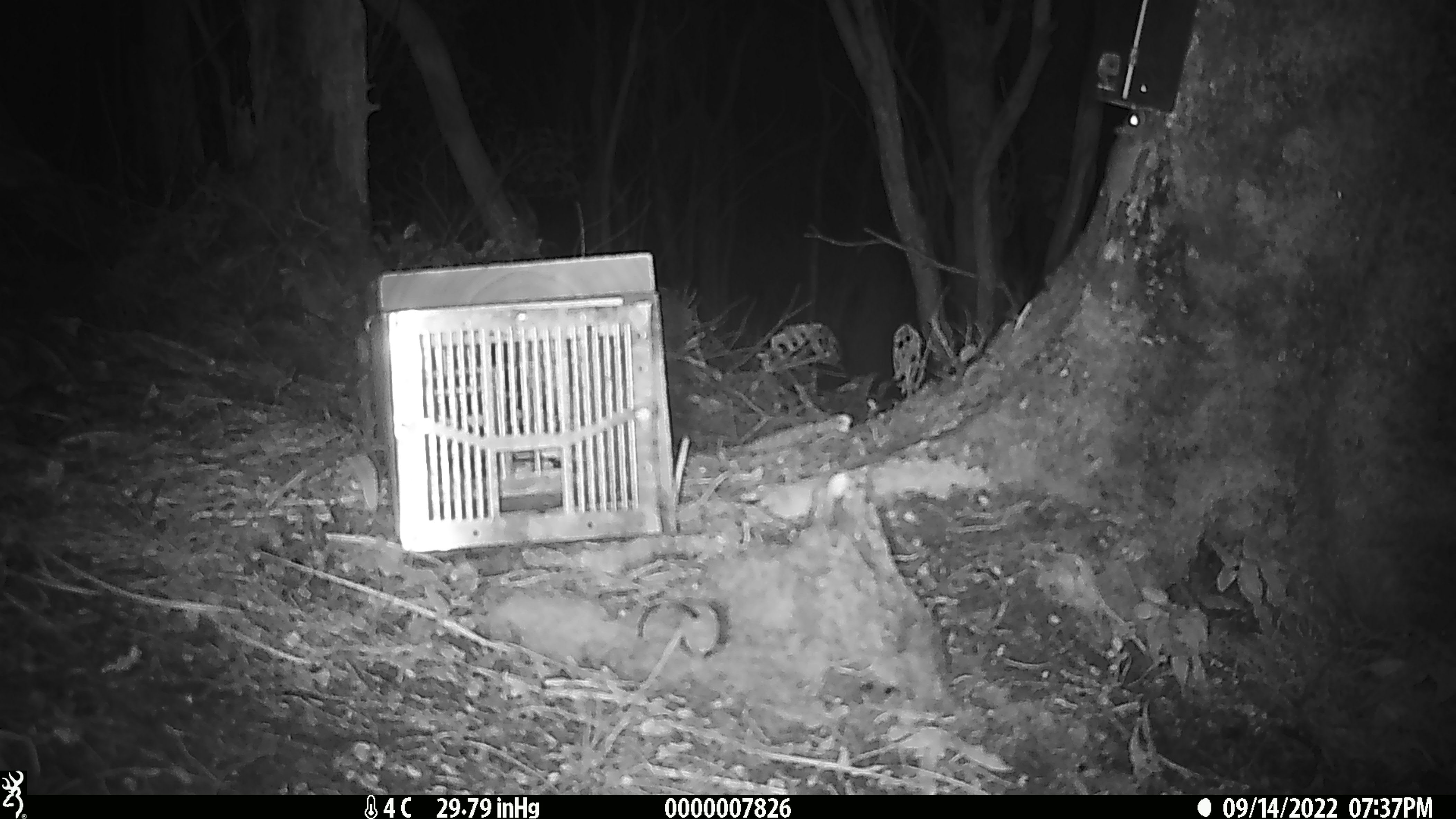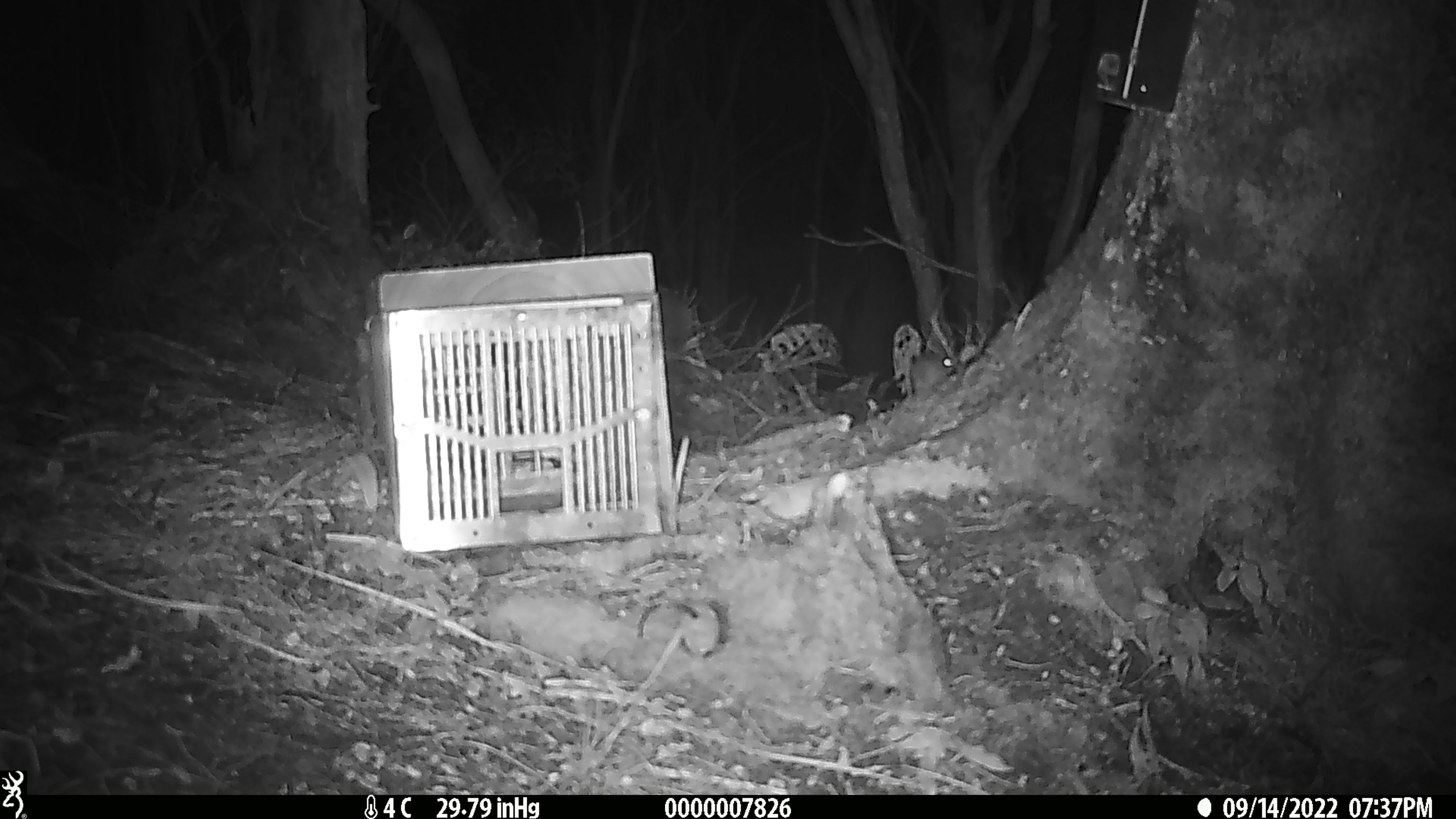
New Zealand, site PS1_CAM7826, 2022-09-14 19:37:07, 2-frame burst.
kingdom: Animalia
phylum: Chordata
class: Mammalia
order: Rodentia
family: Muridae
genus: Mus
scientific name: Mus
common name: mouse